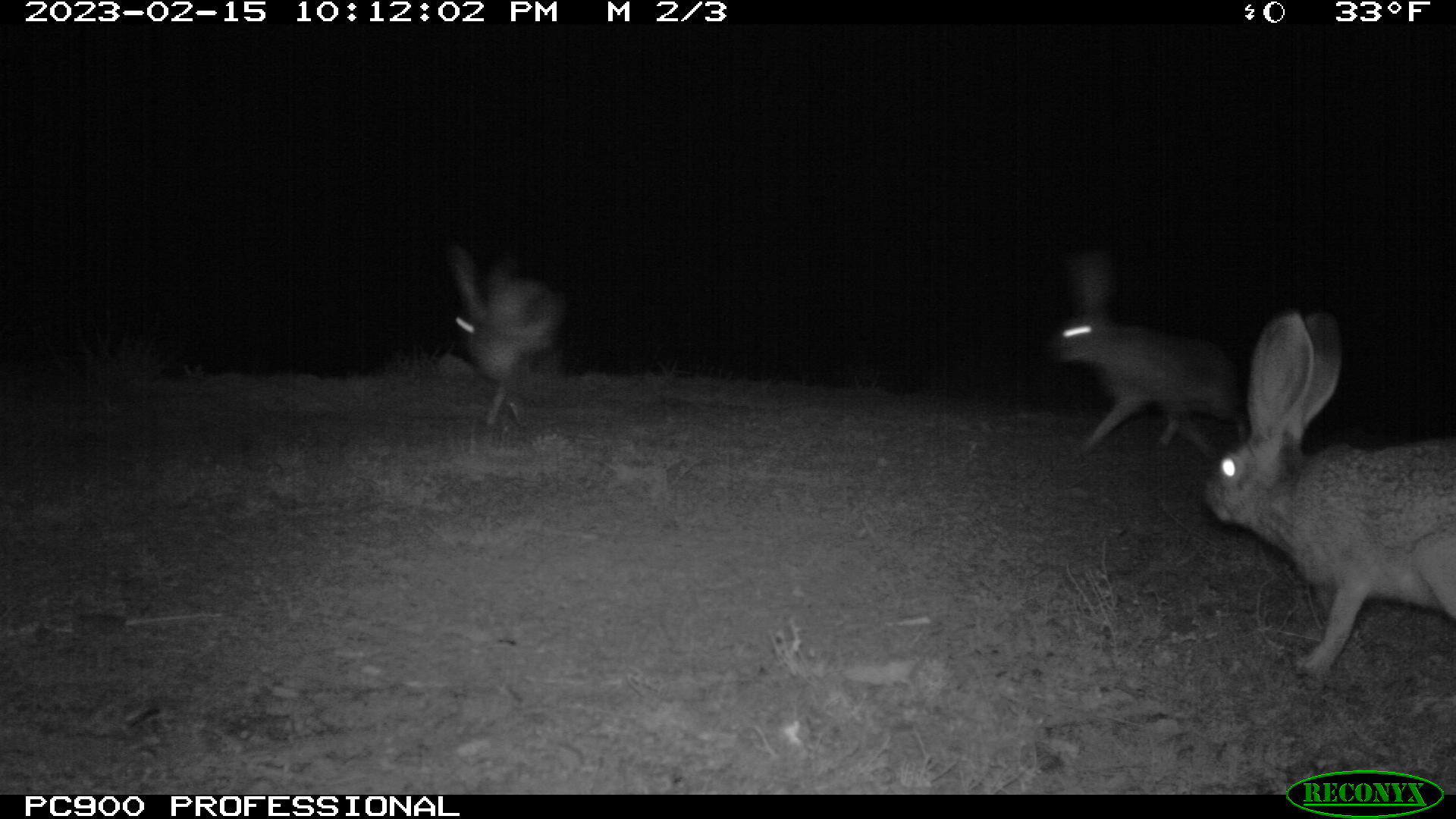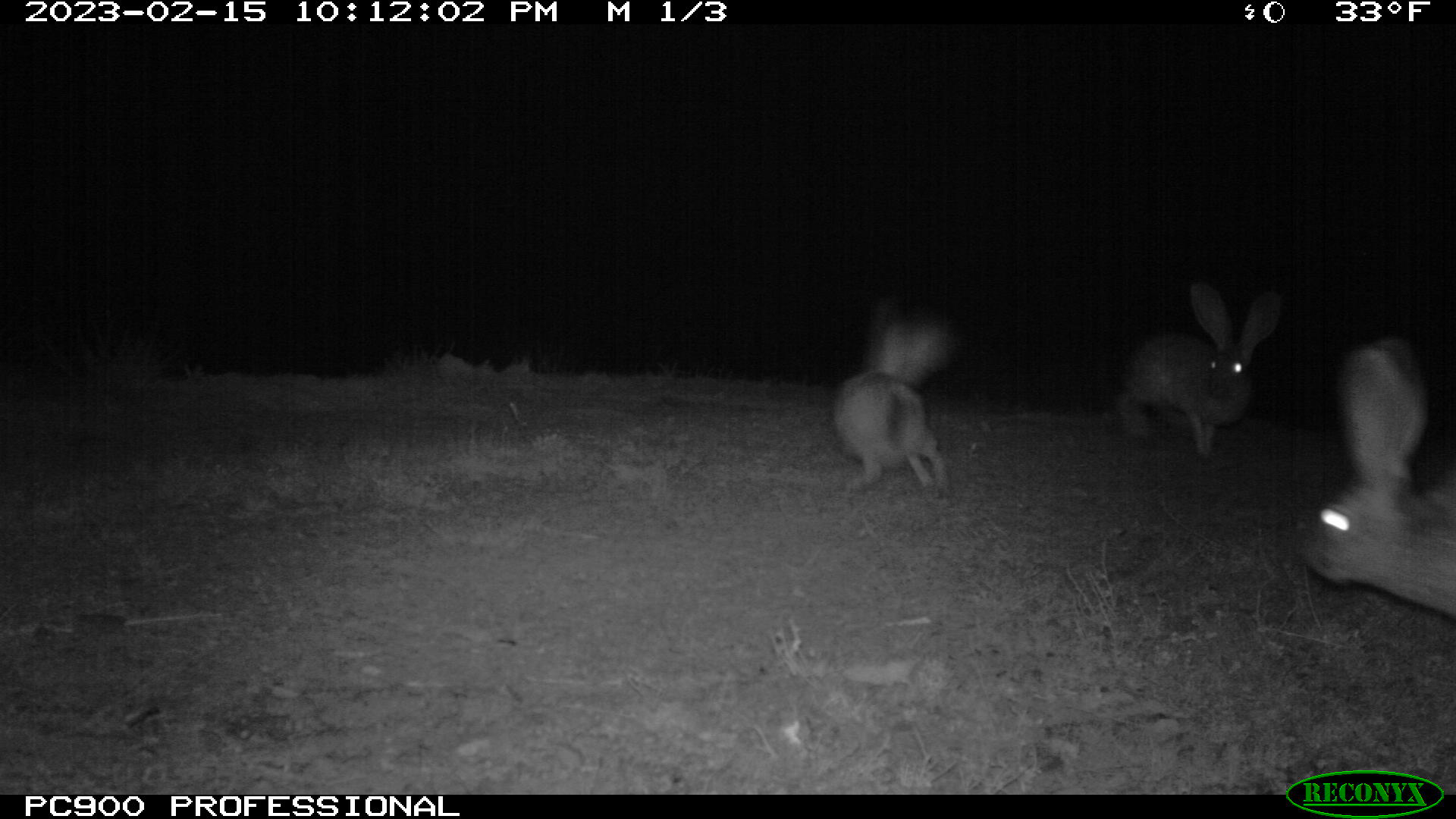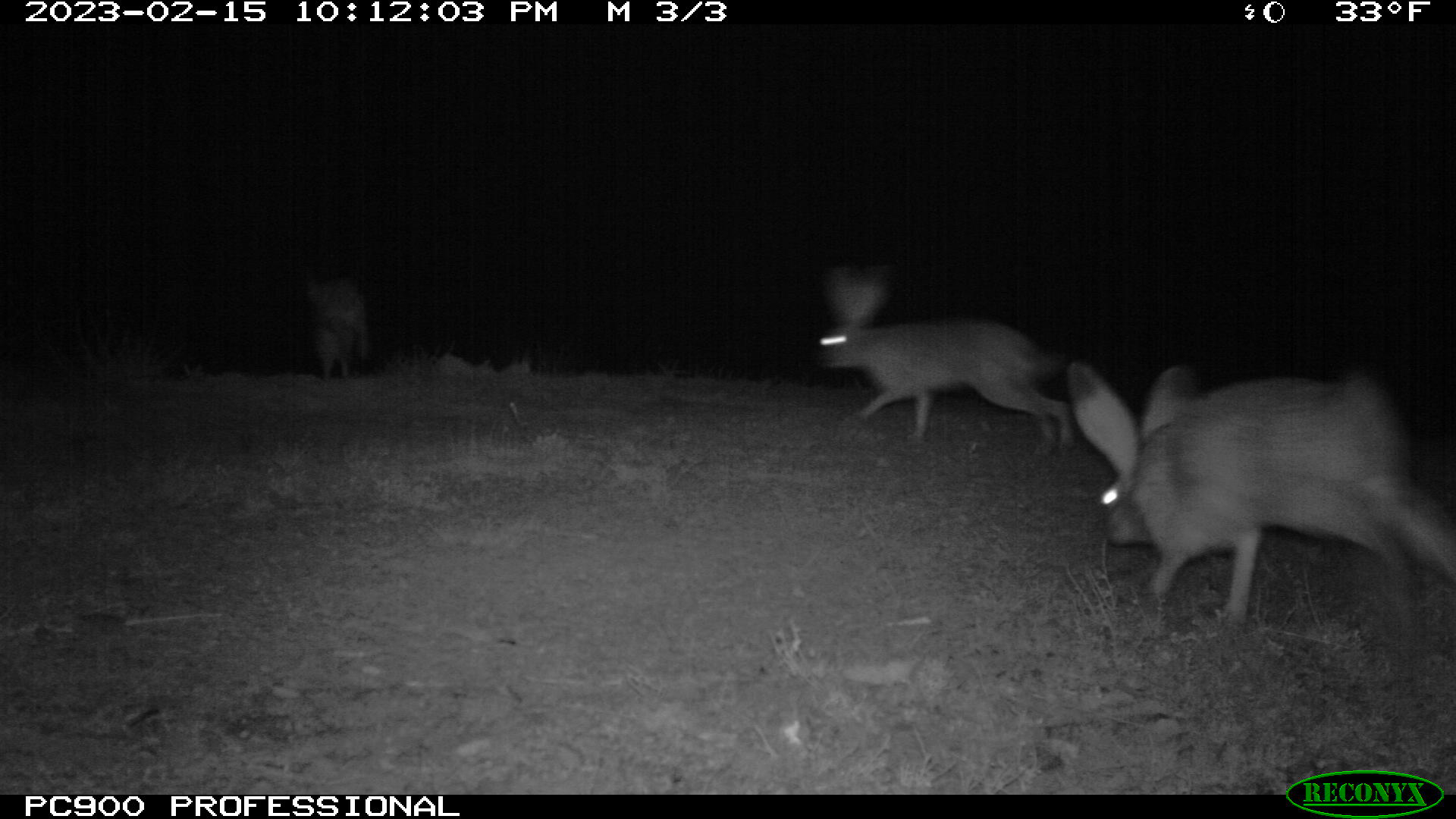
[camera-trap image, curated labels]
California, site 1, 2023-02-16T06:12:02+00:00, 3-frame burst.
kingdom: Animalia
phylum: Chordata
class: Mammalia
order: Lagomorpha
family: Leporidae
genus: Lepus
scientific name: Lepus californicus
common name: black-tailed jackrabbit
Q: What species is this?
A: Black-tailed jackrabbit (Lepus californicus).